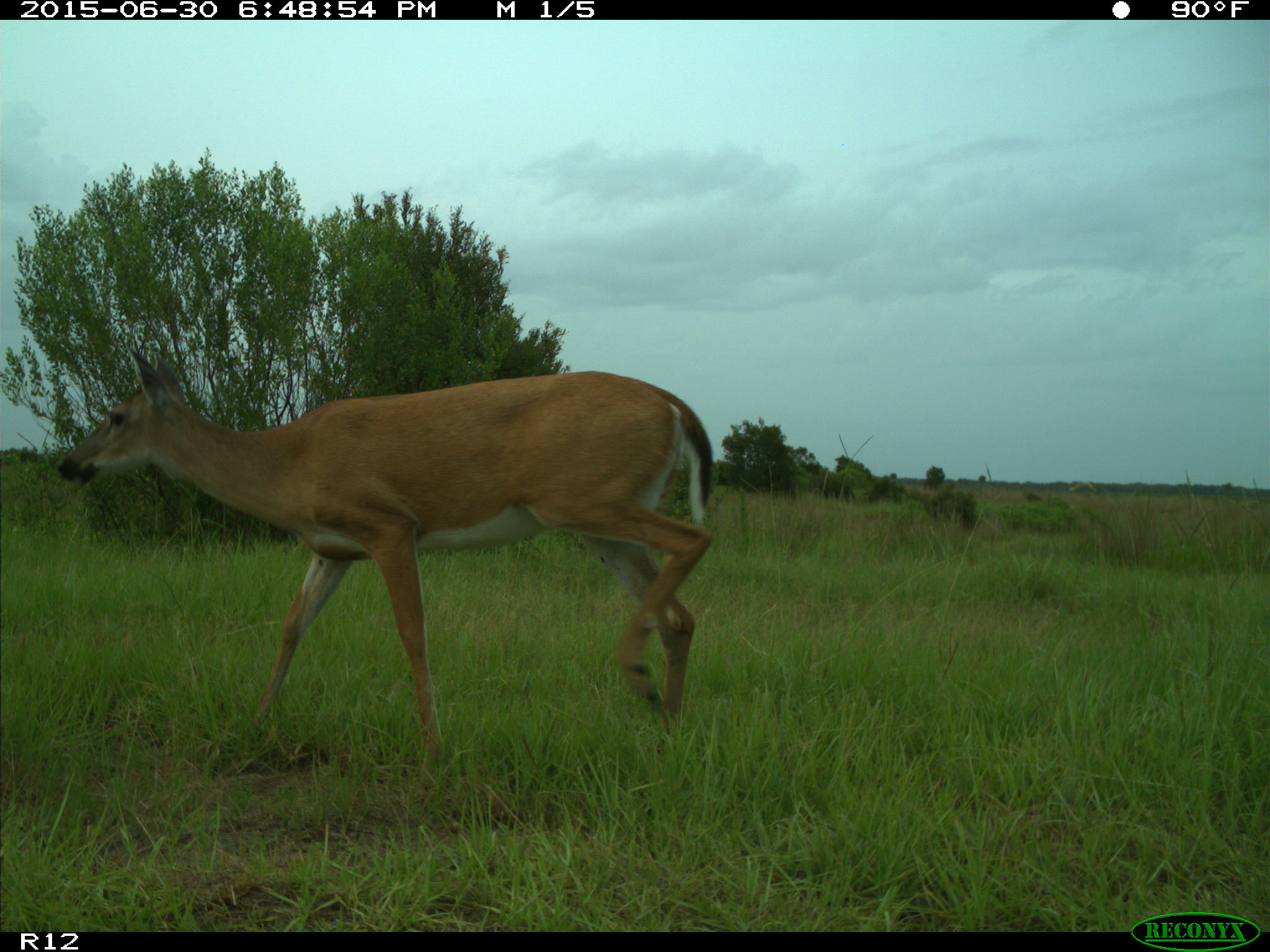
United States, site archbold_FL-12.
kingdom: Animalia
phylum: Chordata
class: Mammalia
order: Artiodactyla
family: Cervidae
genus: Odocoileus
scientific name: Odocoileus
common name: deer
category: unidentified deer